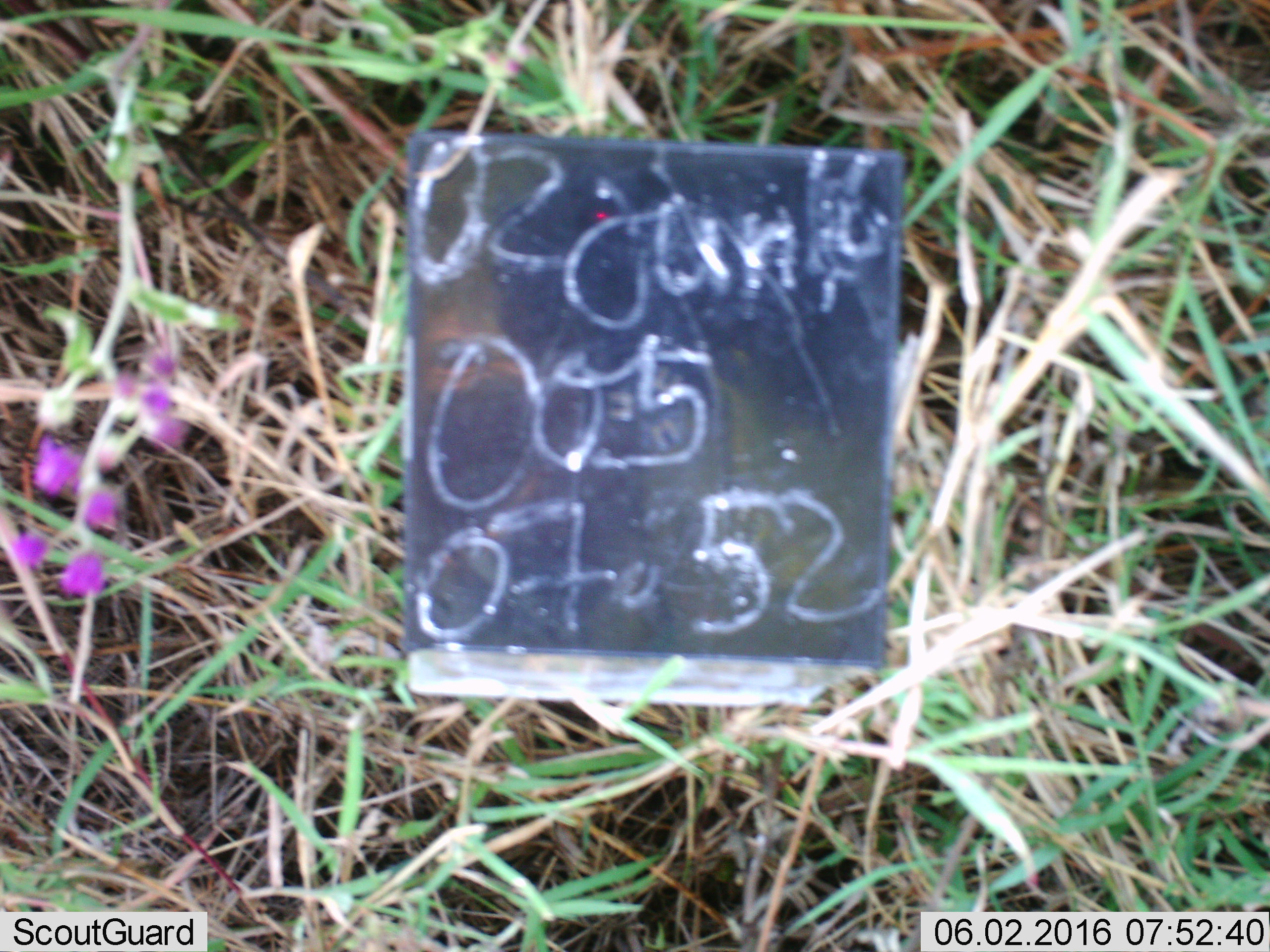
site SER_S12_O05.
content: unidentified animal